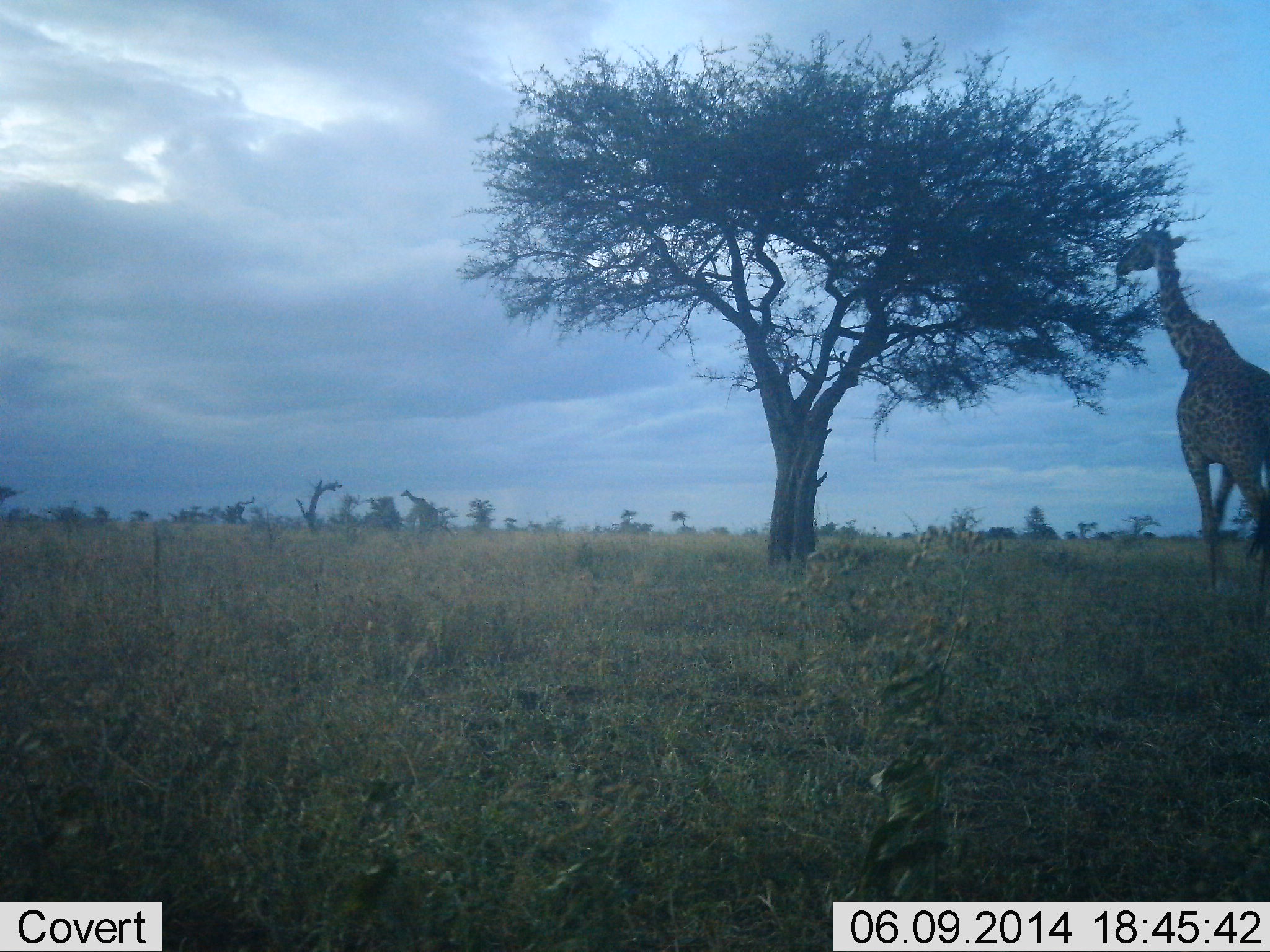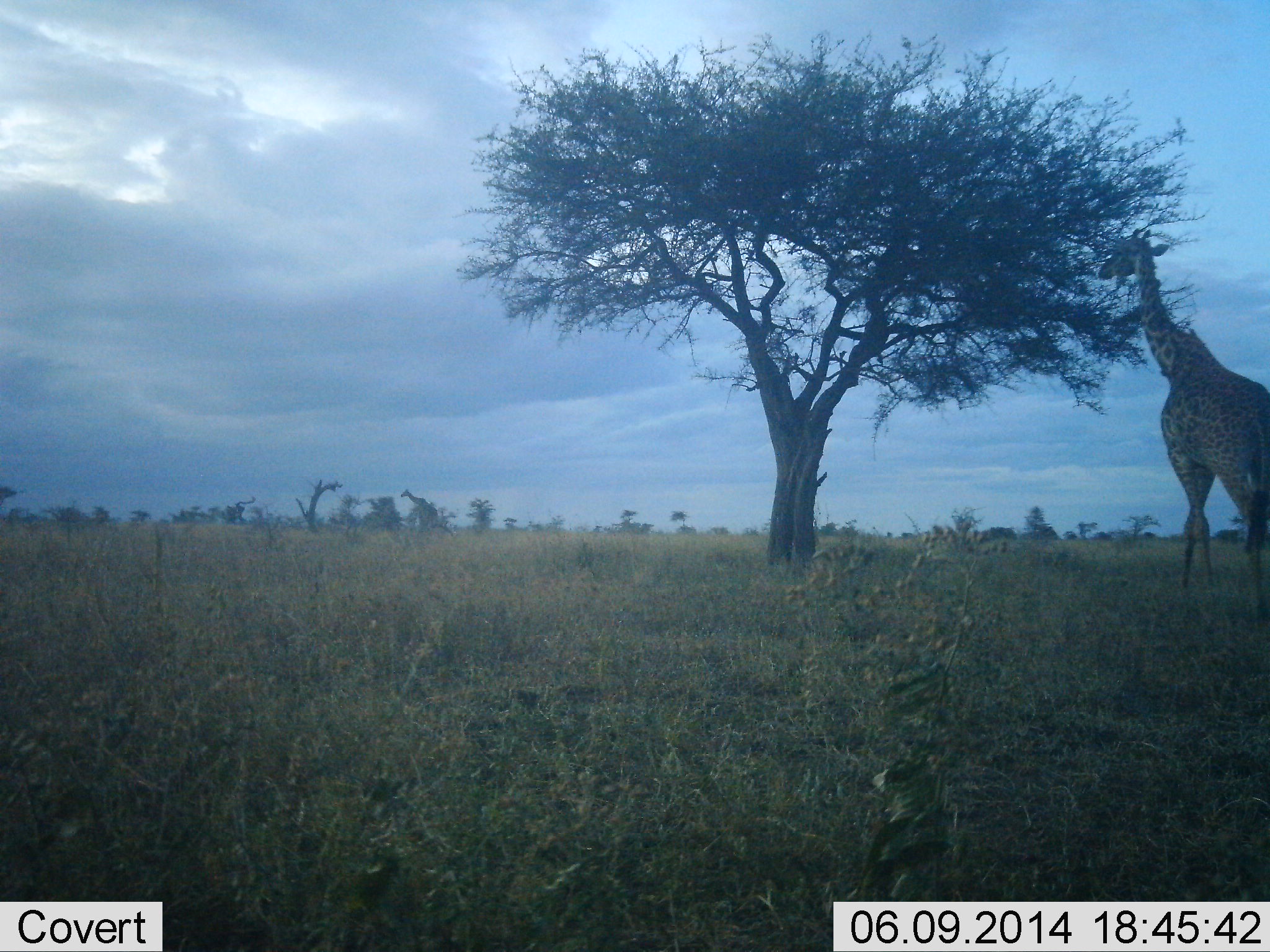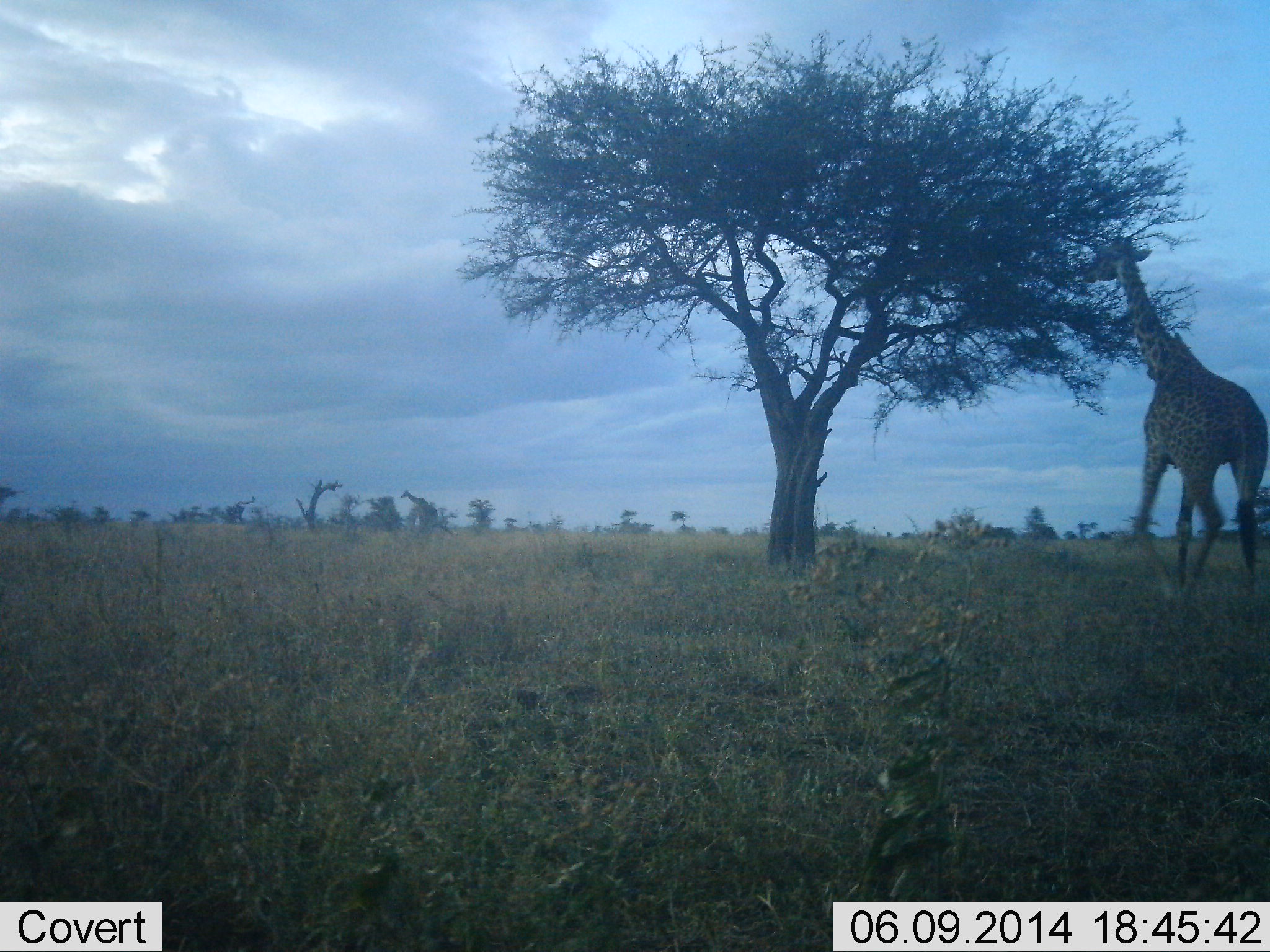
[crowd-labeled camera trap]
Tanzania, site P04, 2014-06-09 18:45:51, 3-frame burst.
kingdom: Animalia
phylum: Chordata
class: Mammalia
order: Artiodactyla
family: Giraffidae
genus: Giraffa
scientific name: Giraffa camelopardalis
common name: giraffe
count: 1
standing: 20%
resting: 0%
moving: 60%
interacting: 0%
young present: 0%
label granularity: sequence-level